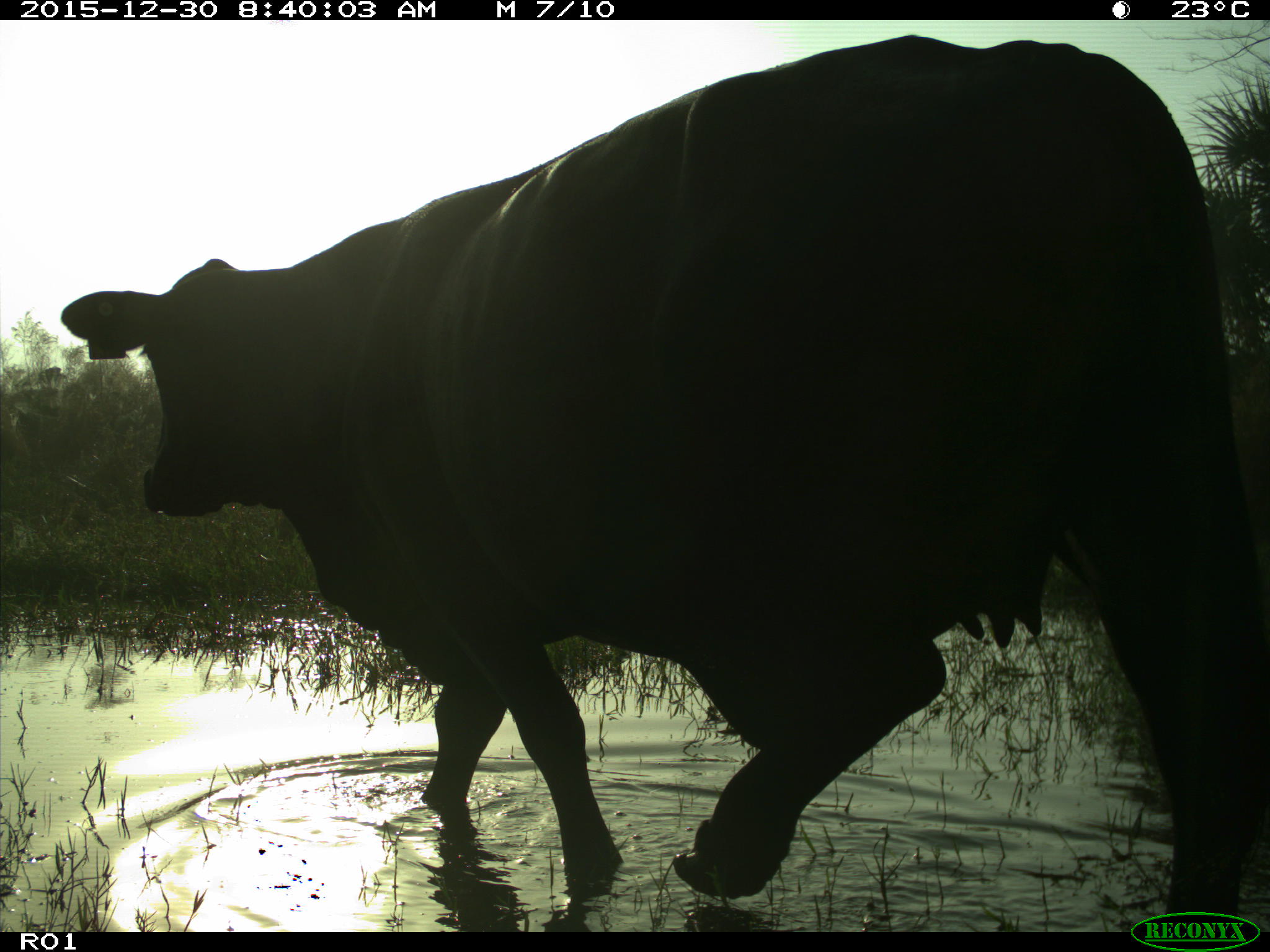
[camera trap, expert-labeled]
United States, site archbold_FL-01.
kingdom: Animalia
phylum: Chordata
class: Mammalia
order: Artiodactyla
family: Bovidae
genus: Bos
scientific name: Bos taurus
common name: domestic cow